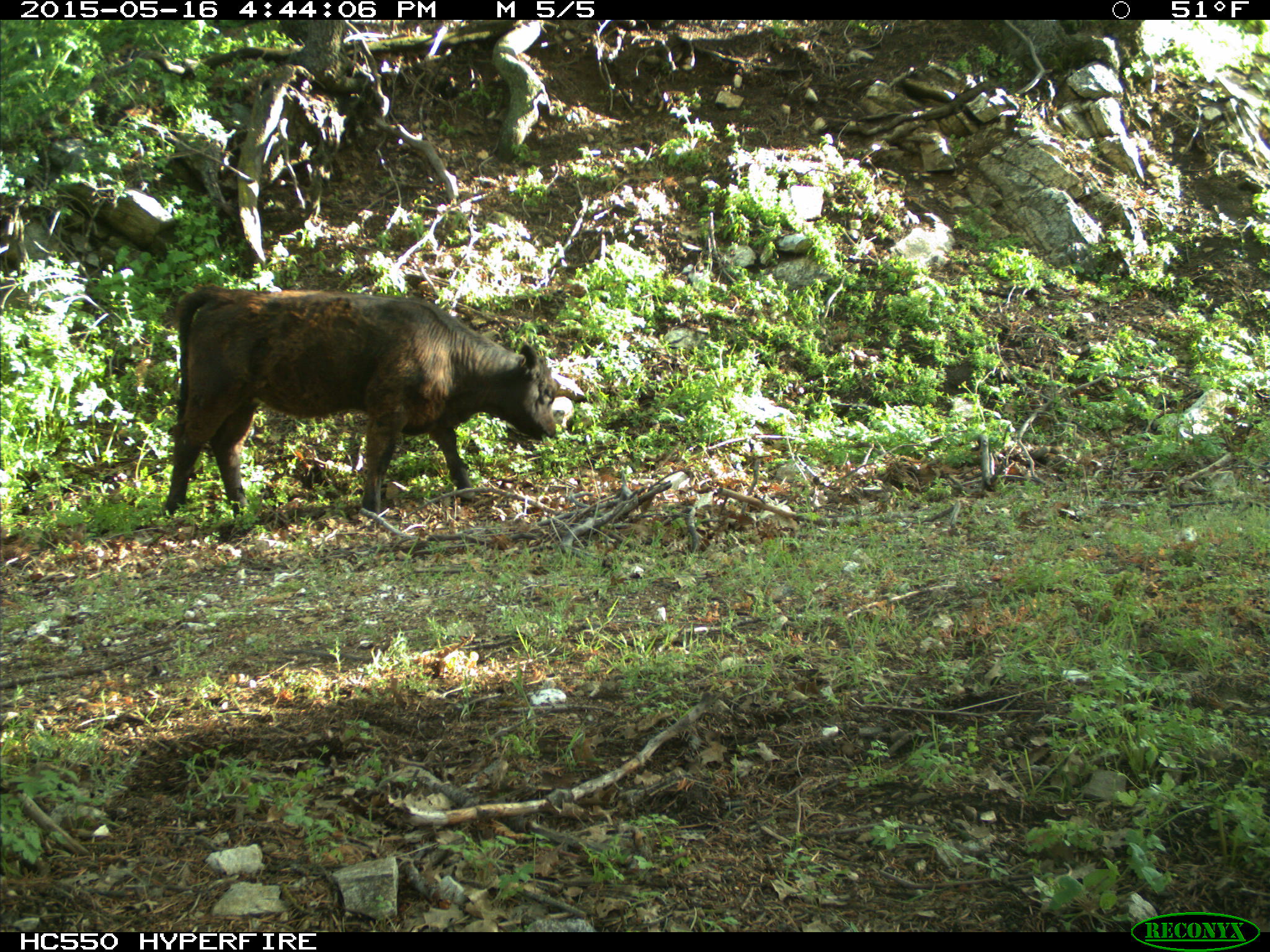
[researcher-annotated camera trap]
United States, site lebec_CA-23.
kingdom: Animalia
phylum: Chordata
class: Mammalia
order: Artiodactyla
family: Bovidae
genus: Bos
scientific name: Bos taurus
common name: domestic cow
Bos taurus (domestic cow).